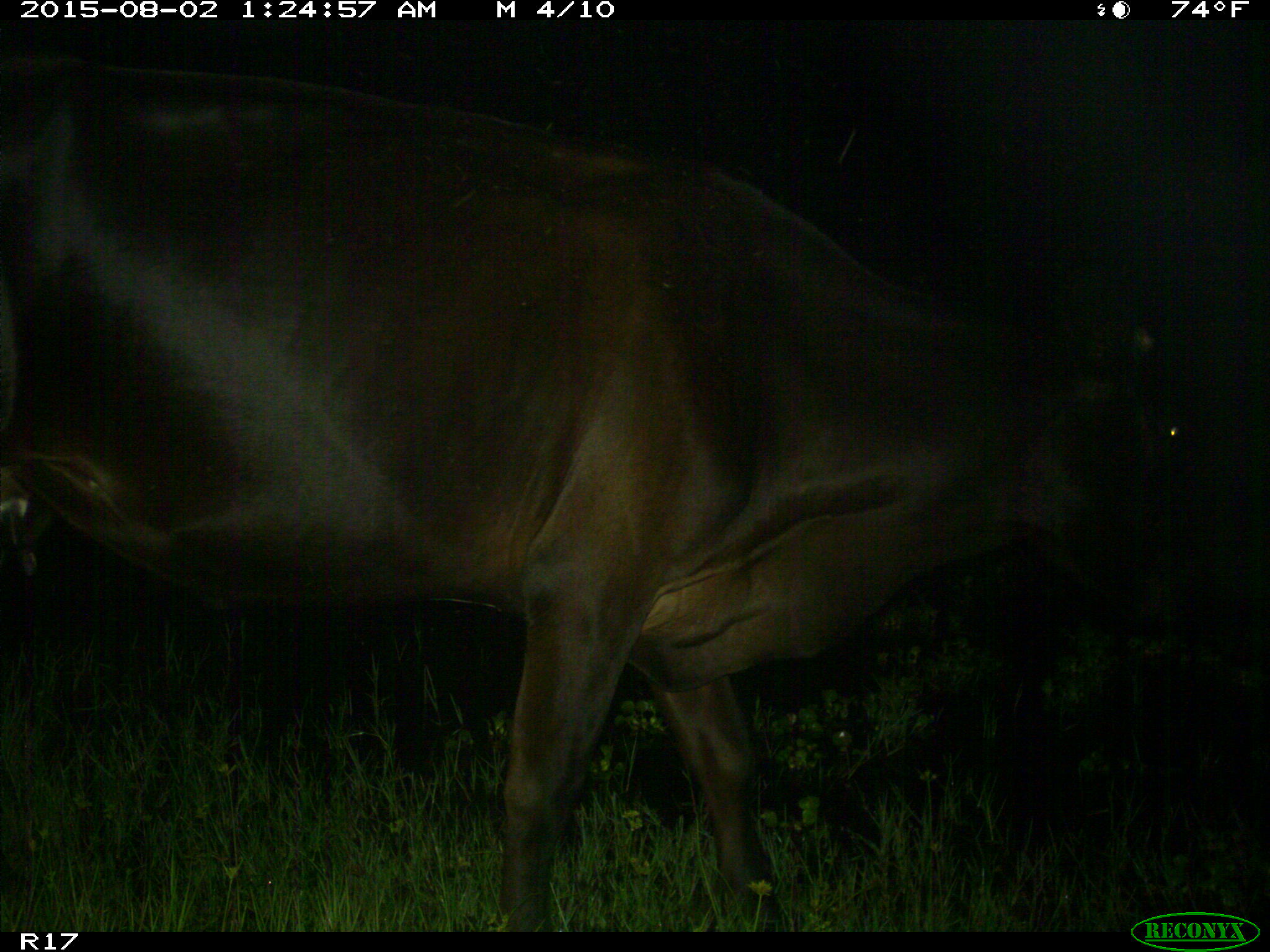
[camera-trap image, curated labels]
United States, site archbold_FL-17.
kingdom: Animalia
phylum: Chordata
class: Mammalia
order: Artiodactyla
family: Bovidae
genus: Bos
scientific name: Bos taurus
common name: domestic cow